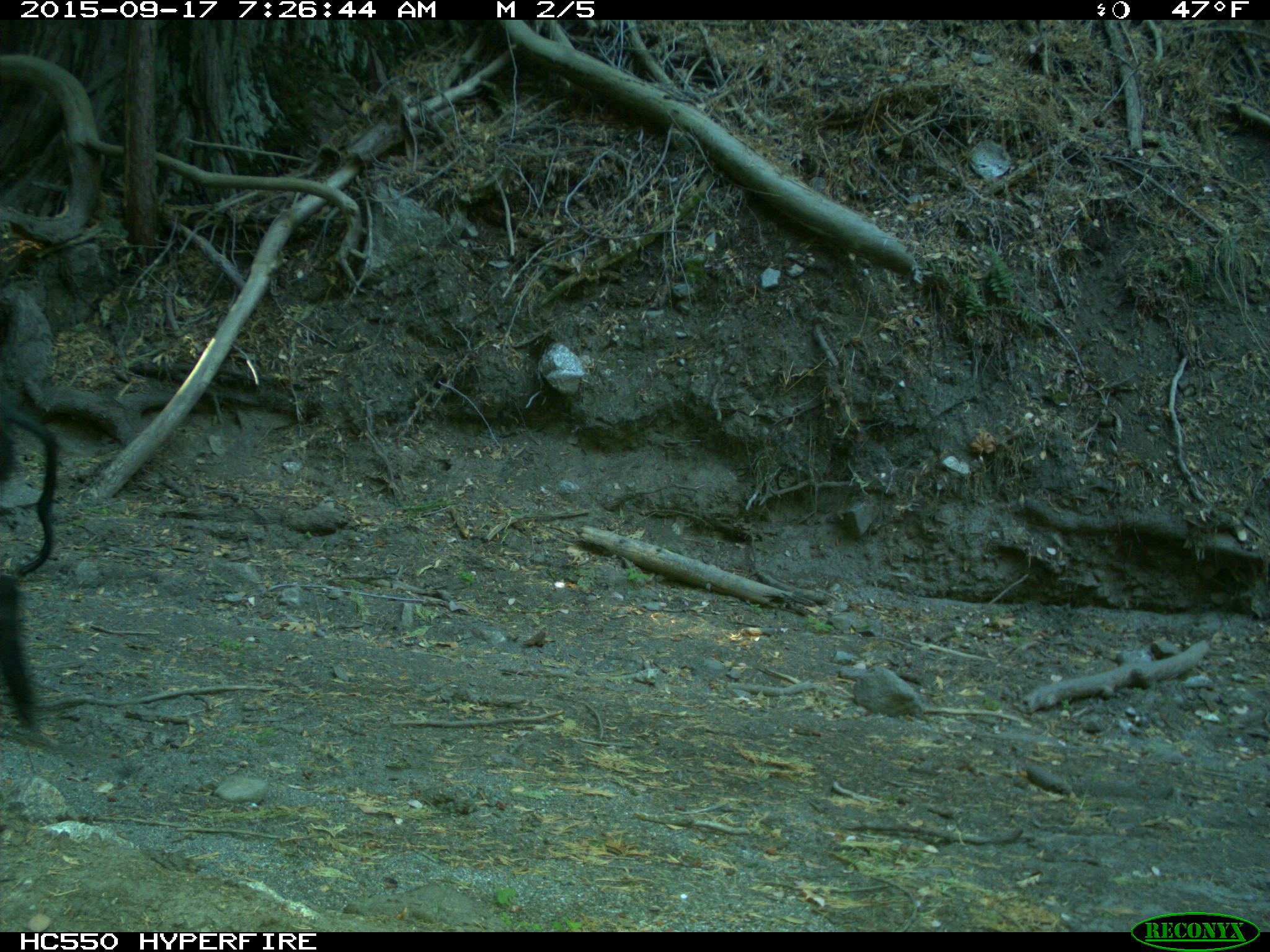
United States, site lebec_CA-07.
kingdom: Animalia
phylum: Chordata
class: Mammalia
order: Artiodactyla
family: Suidae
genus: Sus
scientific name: Sus scrofa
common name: wild boar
Sus scrofa (wild boar).